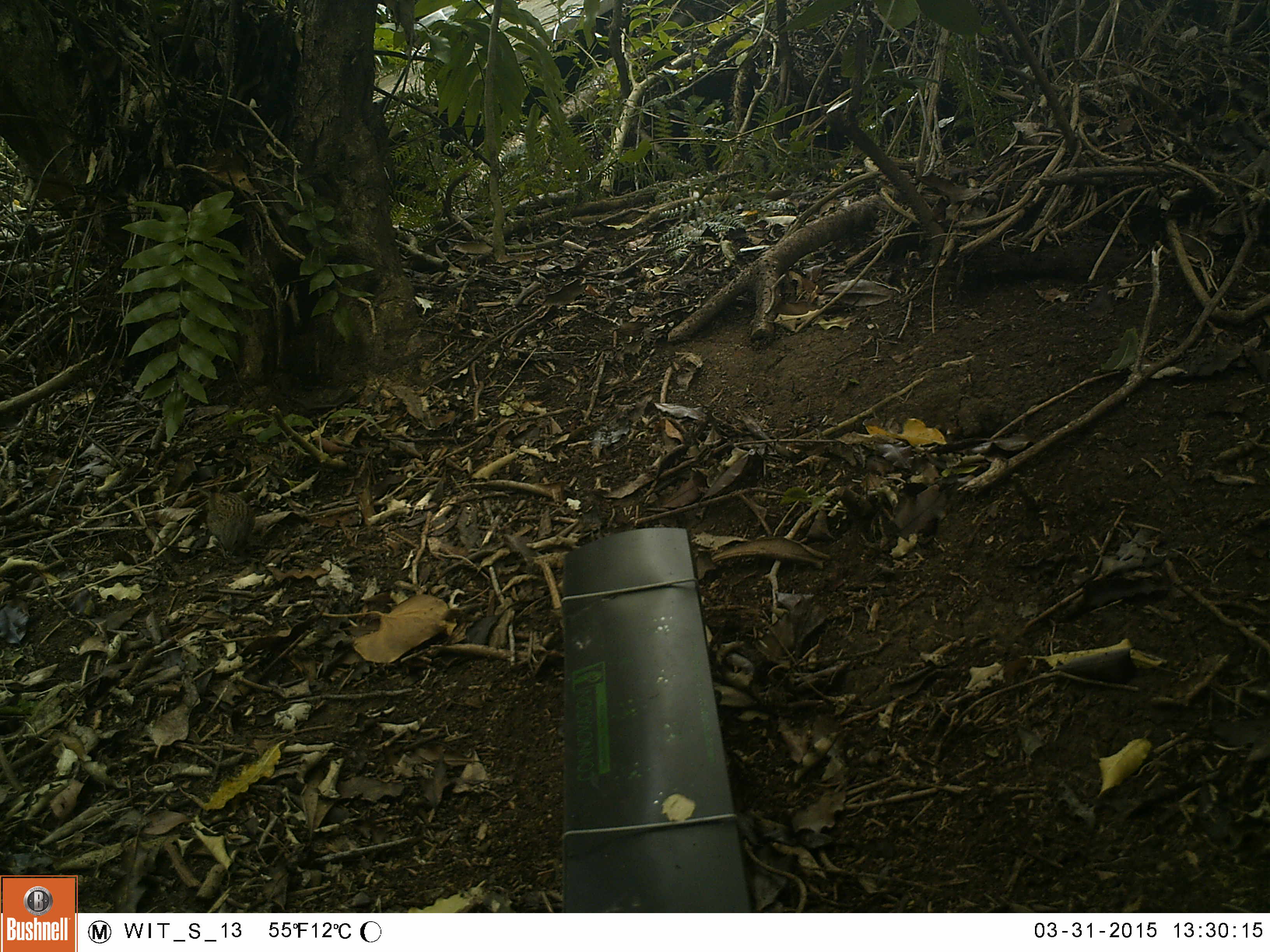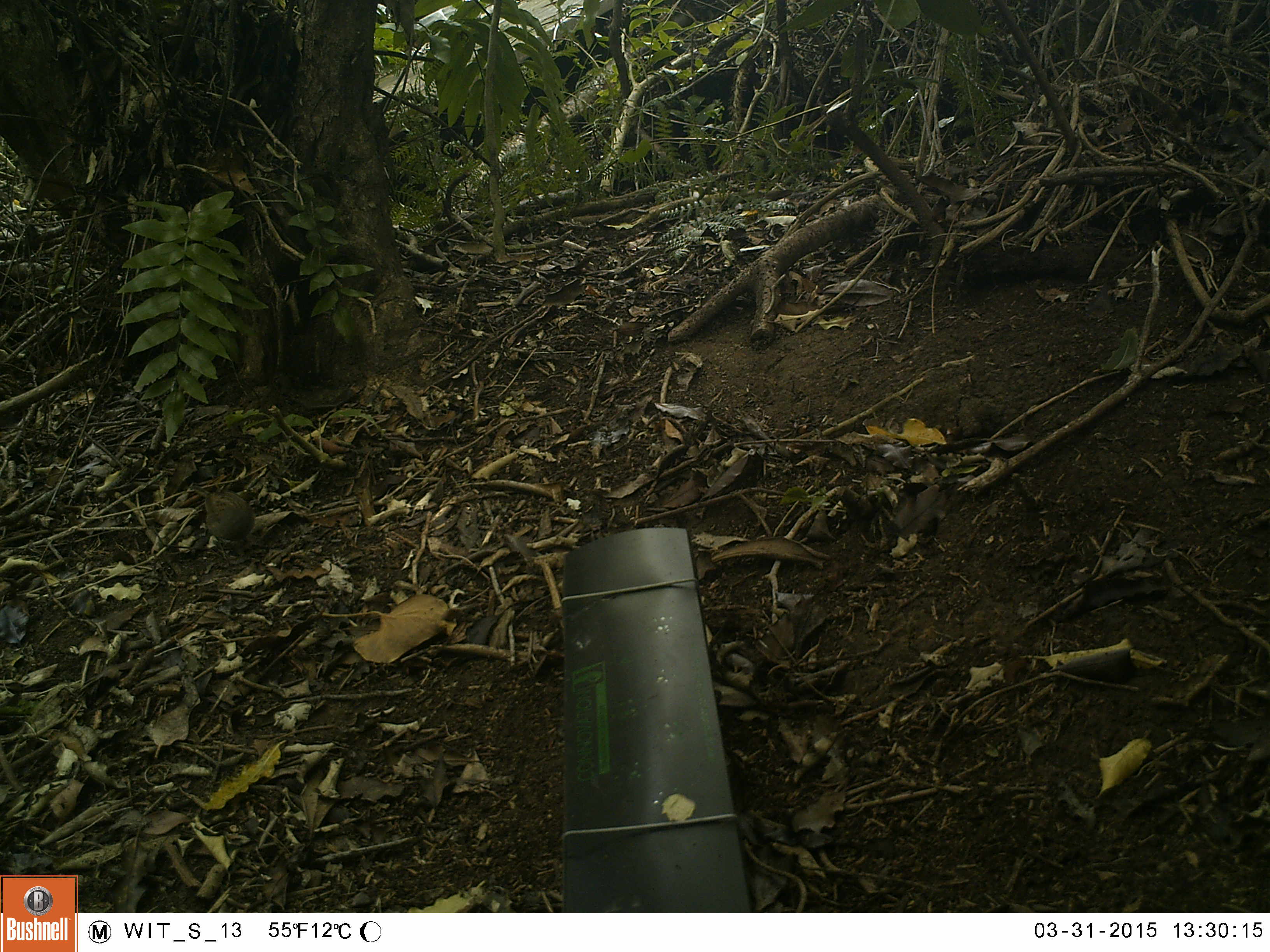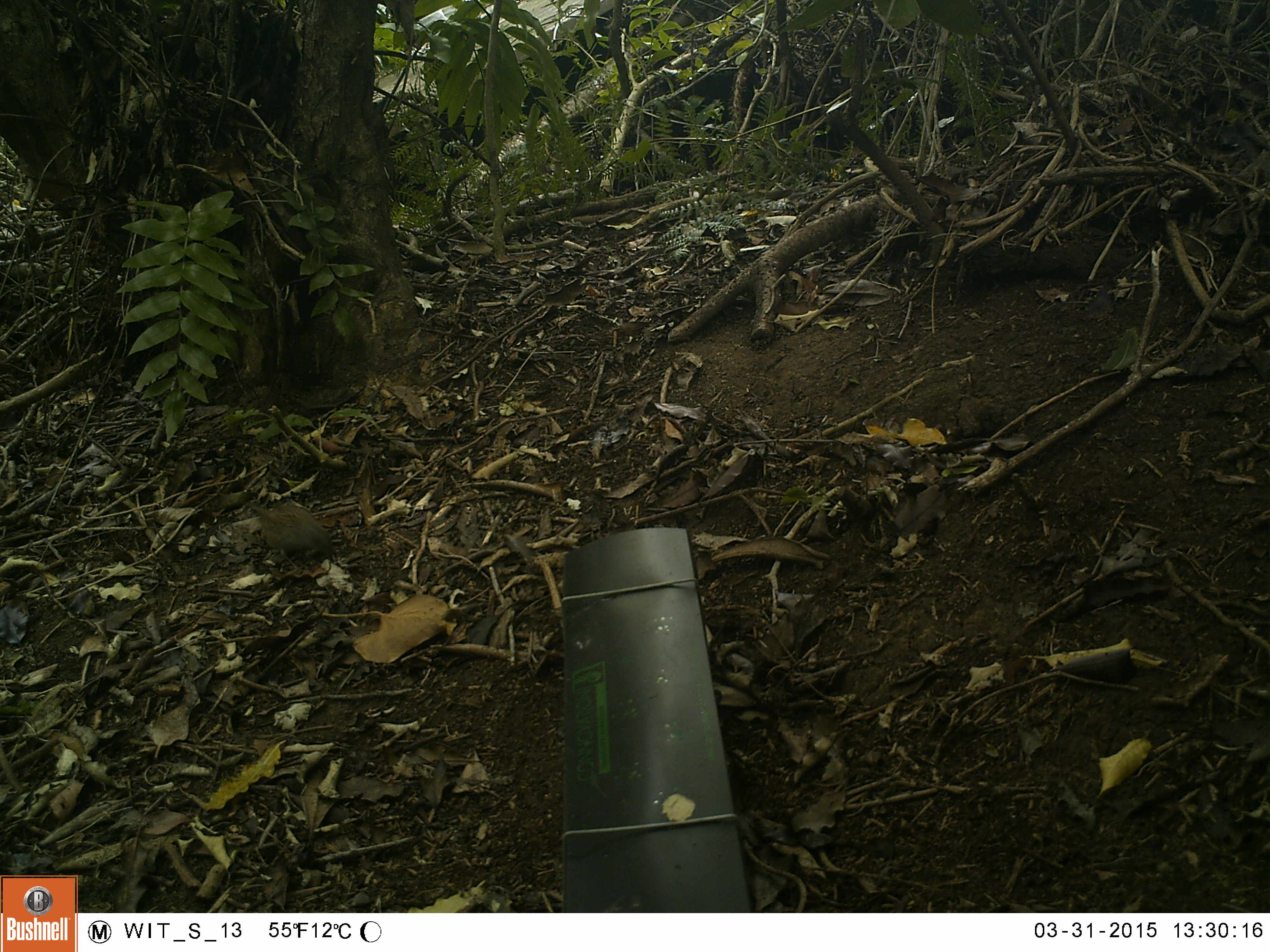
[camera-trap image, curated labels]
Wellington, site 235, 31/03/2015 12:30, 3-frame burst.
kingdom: Animalia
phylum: Chordata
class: Aves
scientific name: Aves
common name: bird